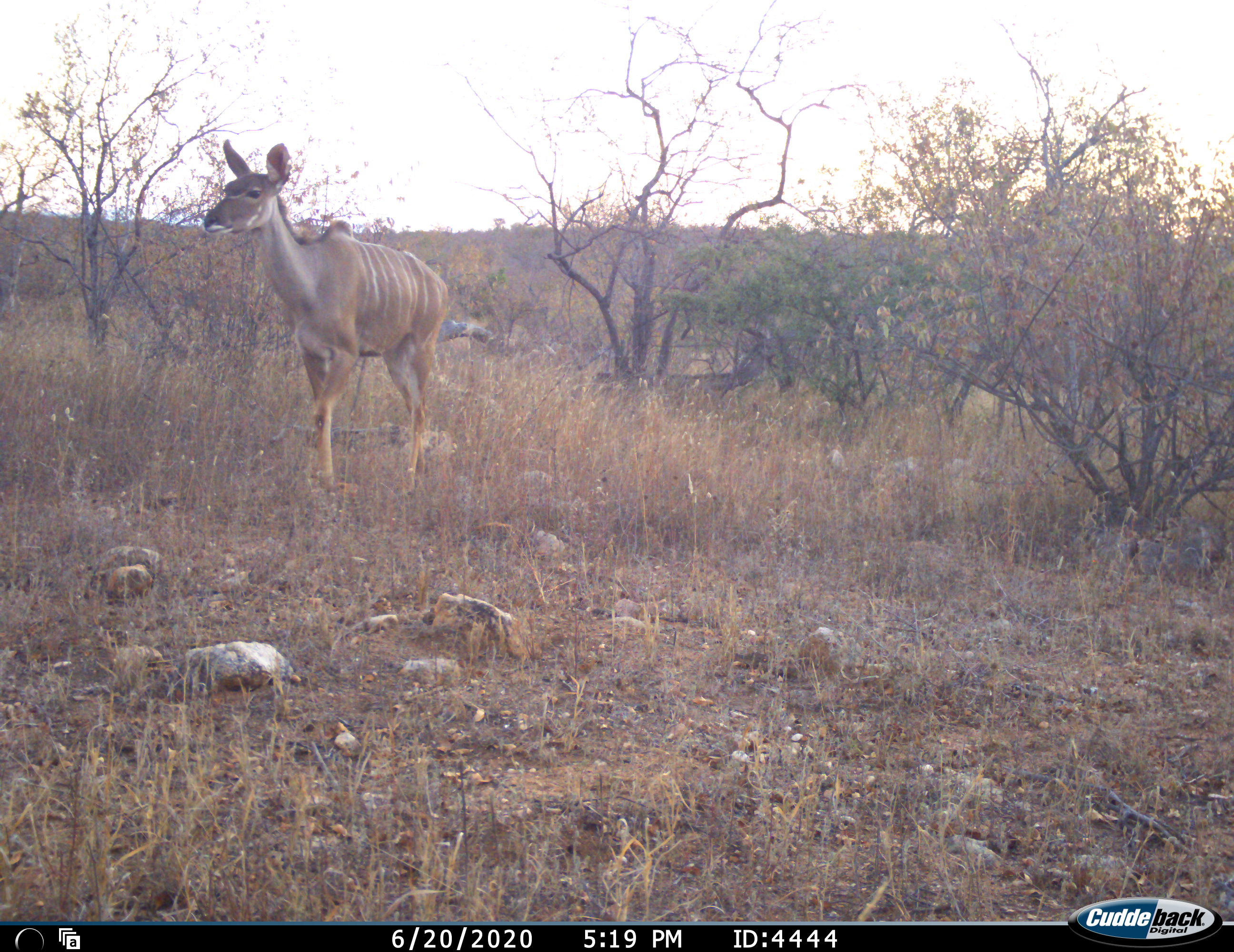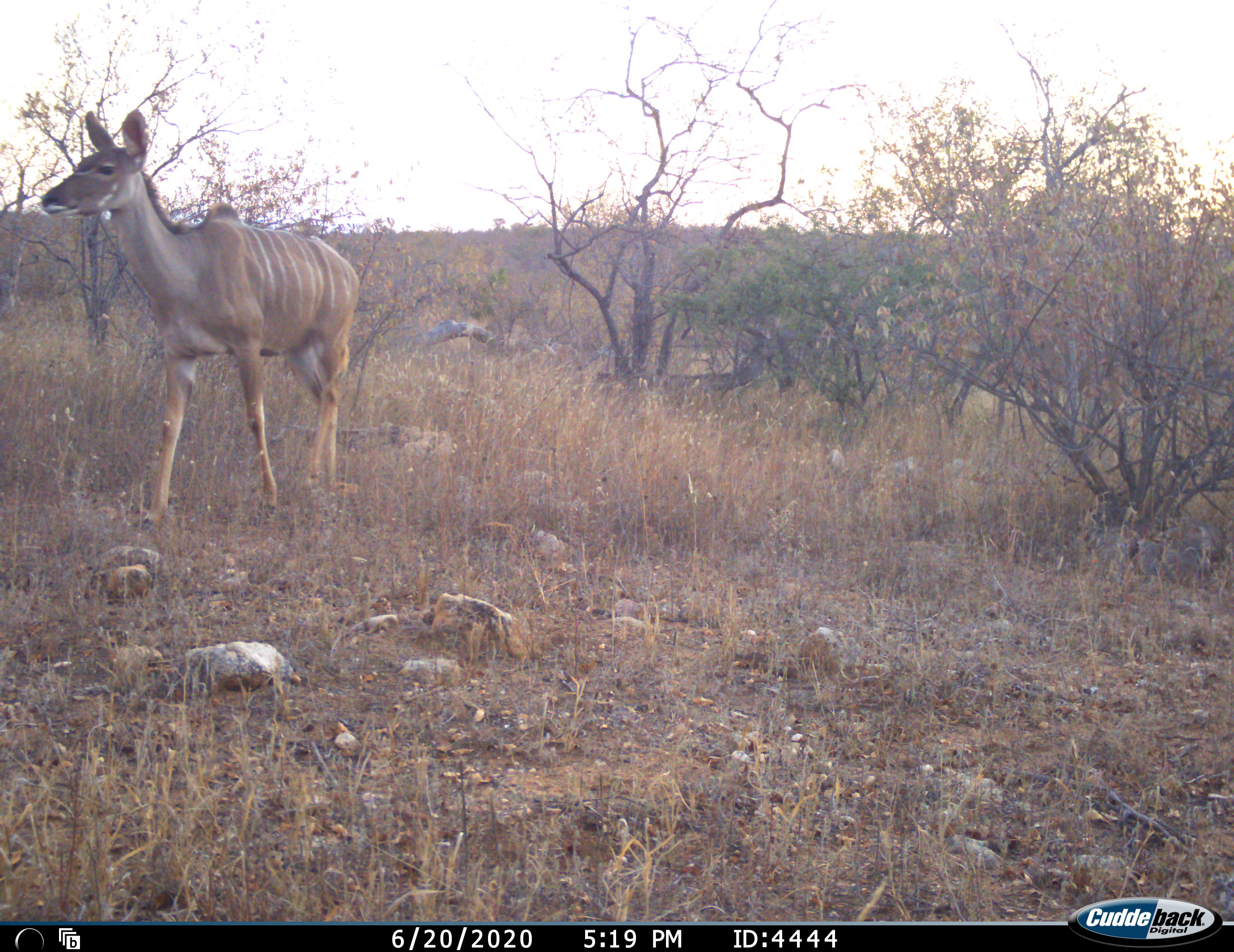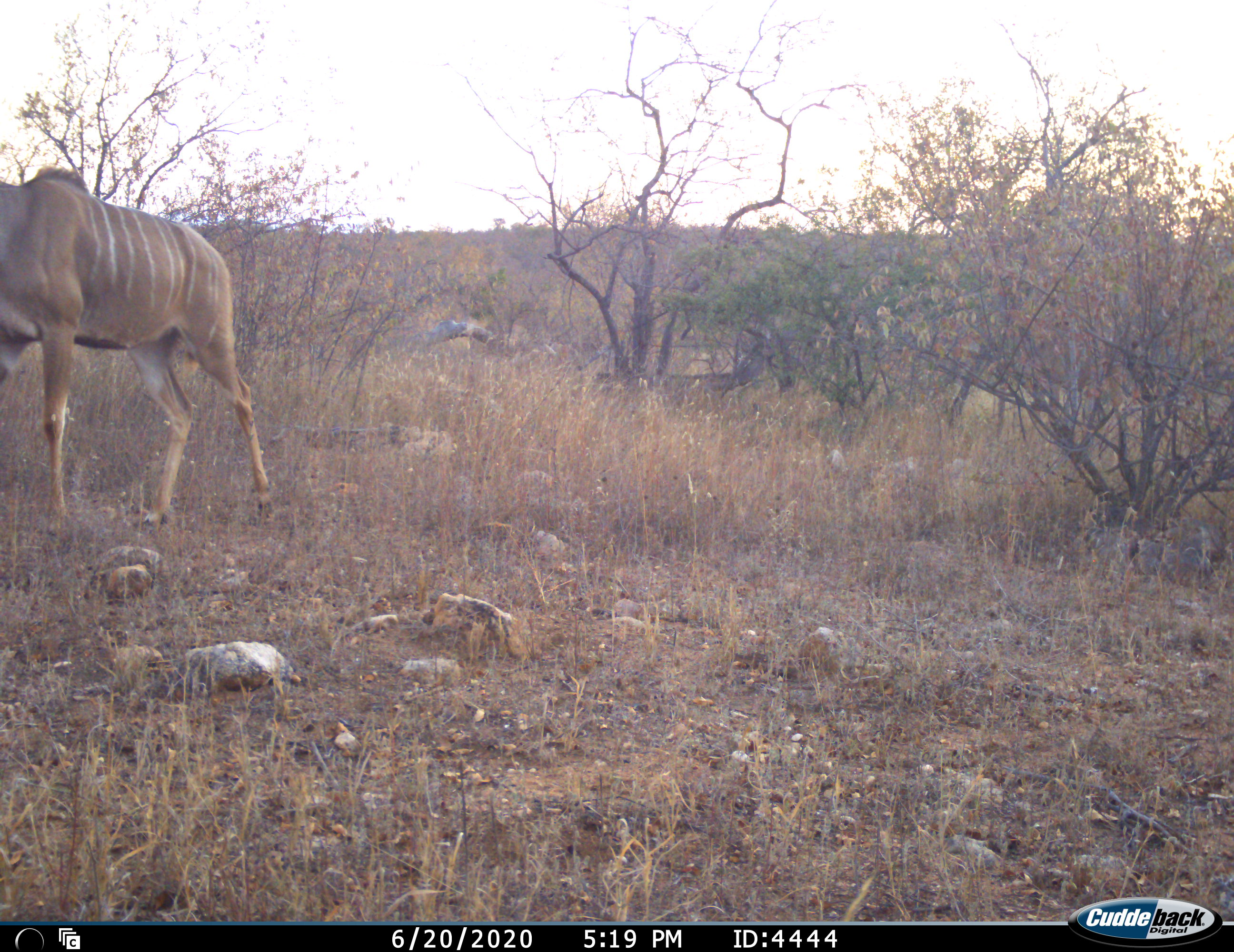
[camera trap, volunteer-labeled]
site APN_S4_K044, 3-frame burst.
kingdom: Animalia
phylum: Chordata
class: Mammalia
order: Artiodactyla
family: Bovidae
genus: Tragelaphus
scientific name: Tragelaphus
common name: kudu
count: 1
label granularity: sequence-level